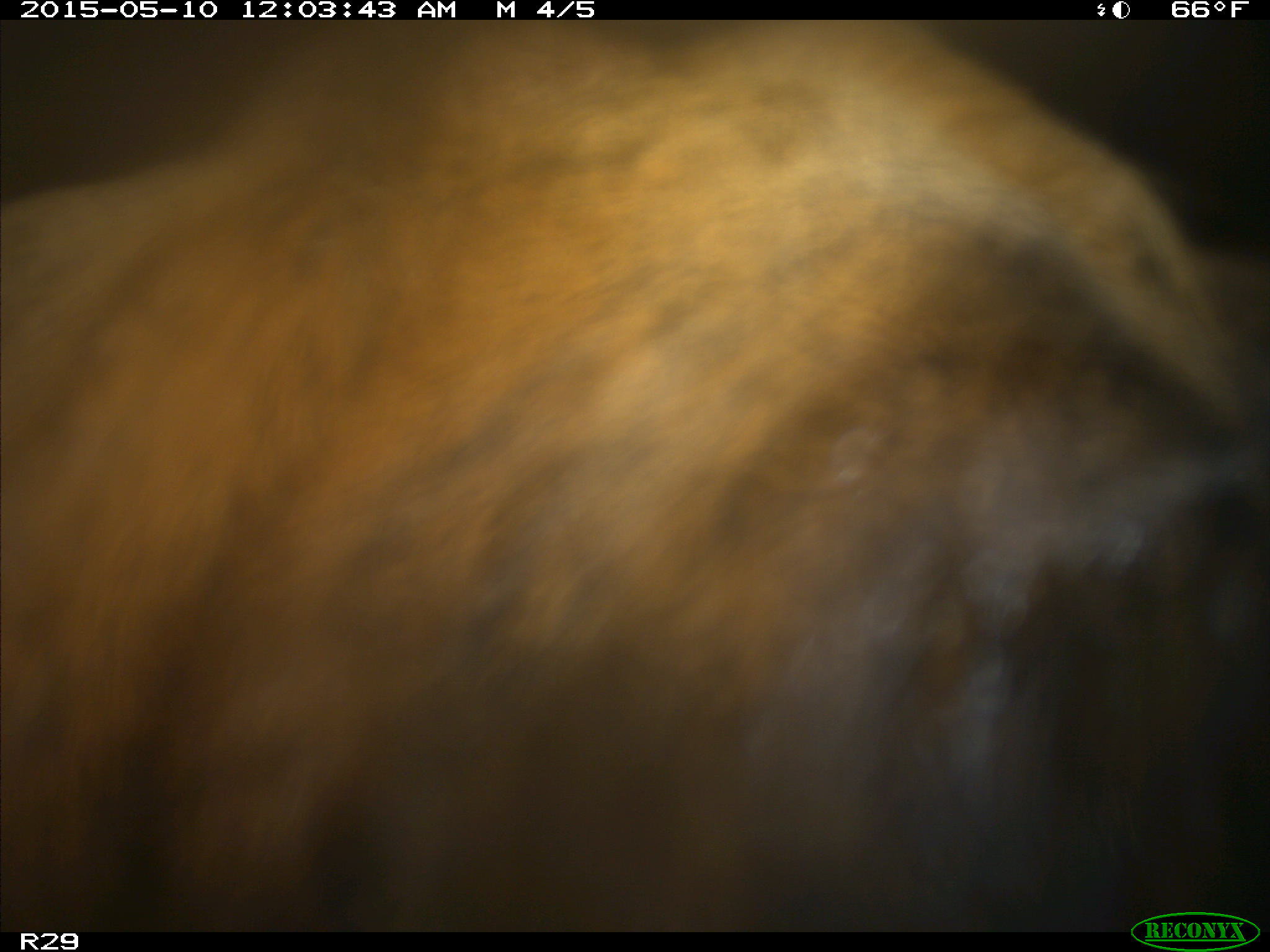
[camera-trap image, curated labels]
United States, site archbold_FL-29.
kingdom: Animalia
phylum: Chordata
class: Mammalia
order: Artiodactyla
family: Bovidae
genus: Bos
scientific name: Bos taurus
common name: domestic cow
Bos taurus (domestic cow).